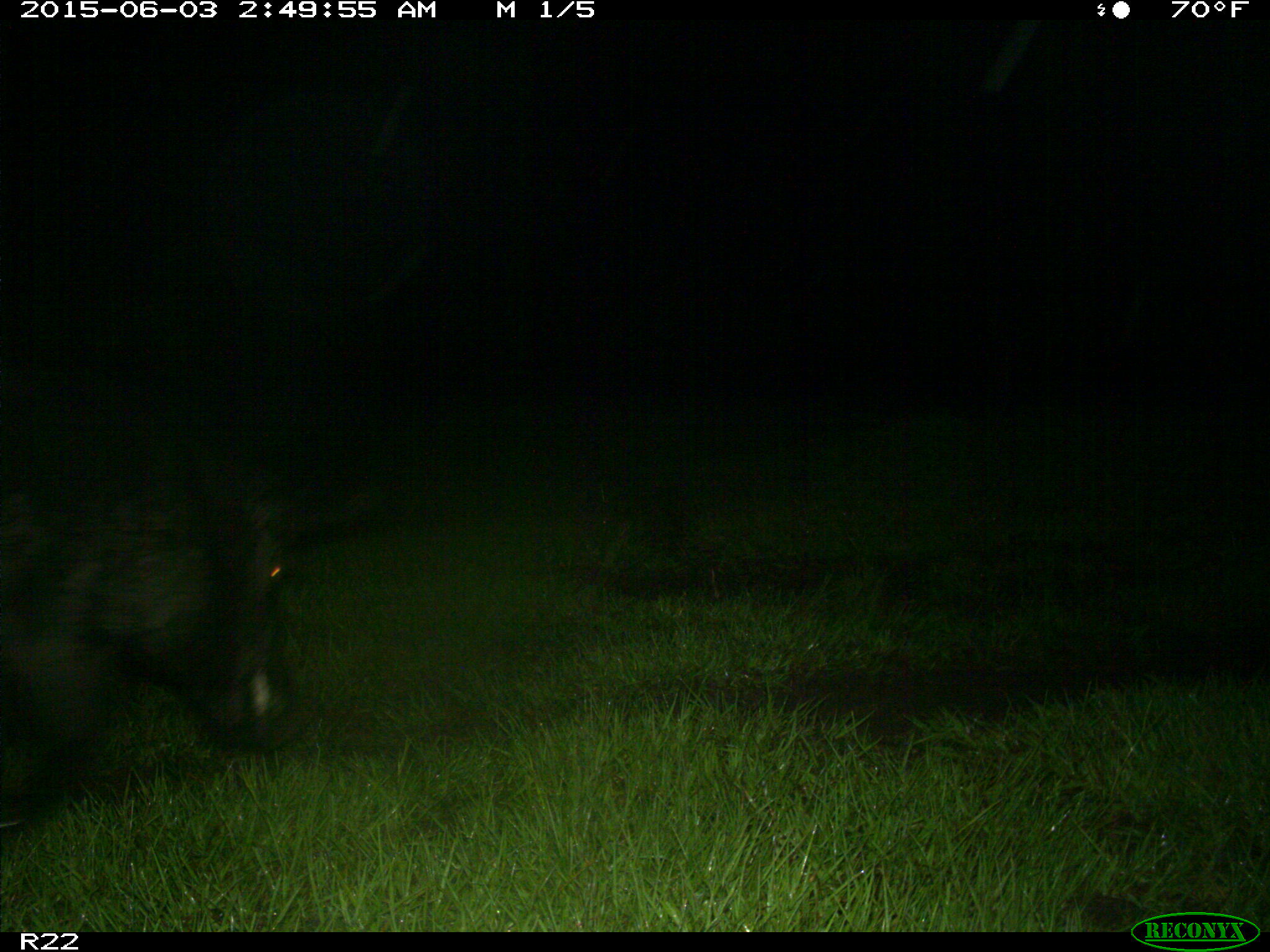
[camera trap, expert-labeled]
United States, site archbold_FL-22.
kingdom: Animalia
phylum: Chordata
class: Mammalia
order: Artiodactyla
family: Bovidae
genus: Bos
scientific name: Bos taurus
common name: domestic cow